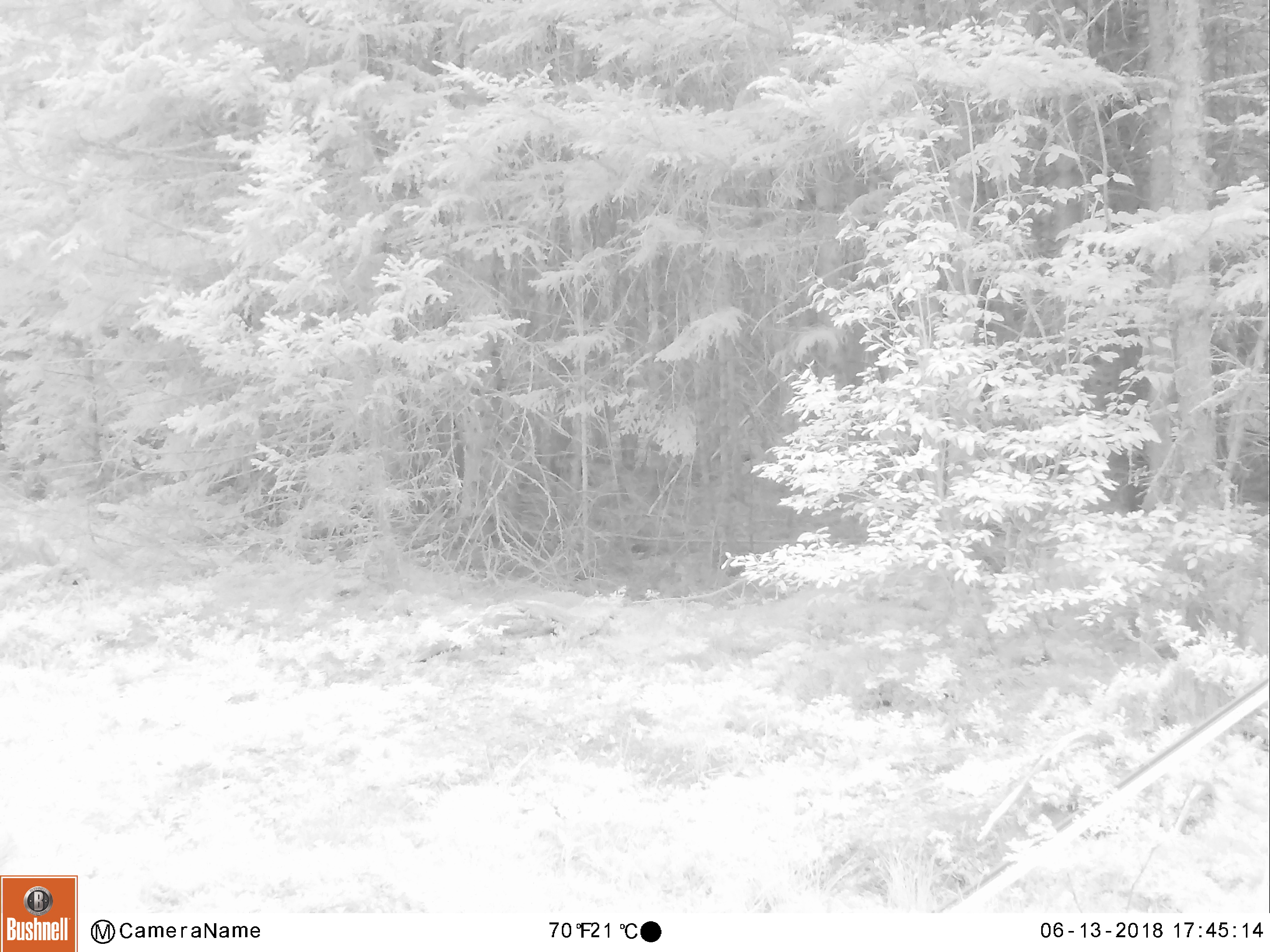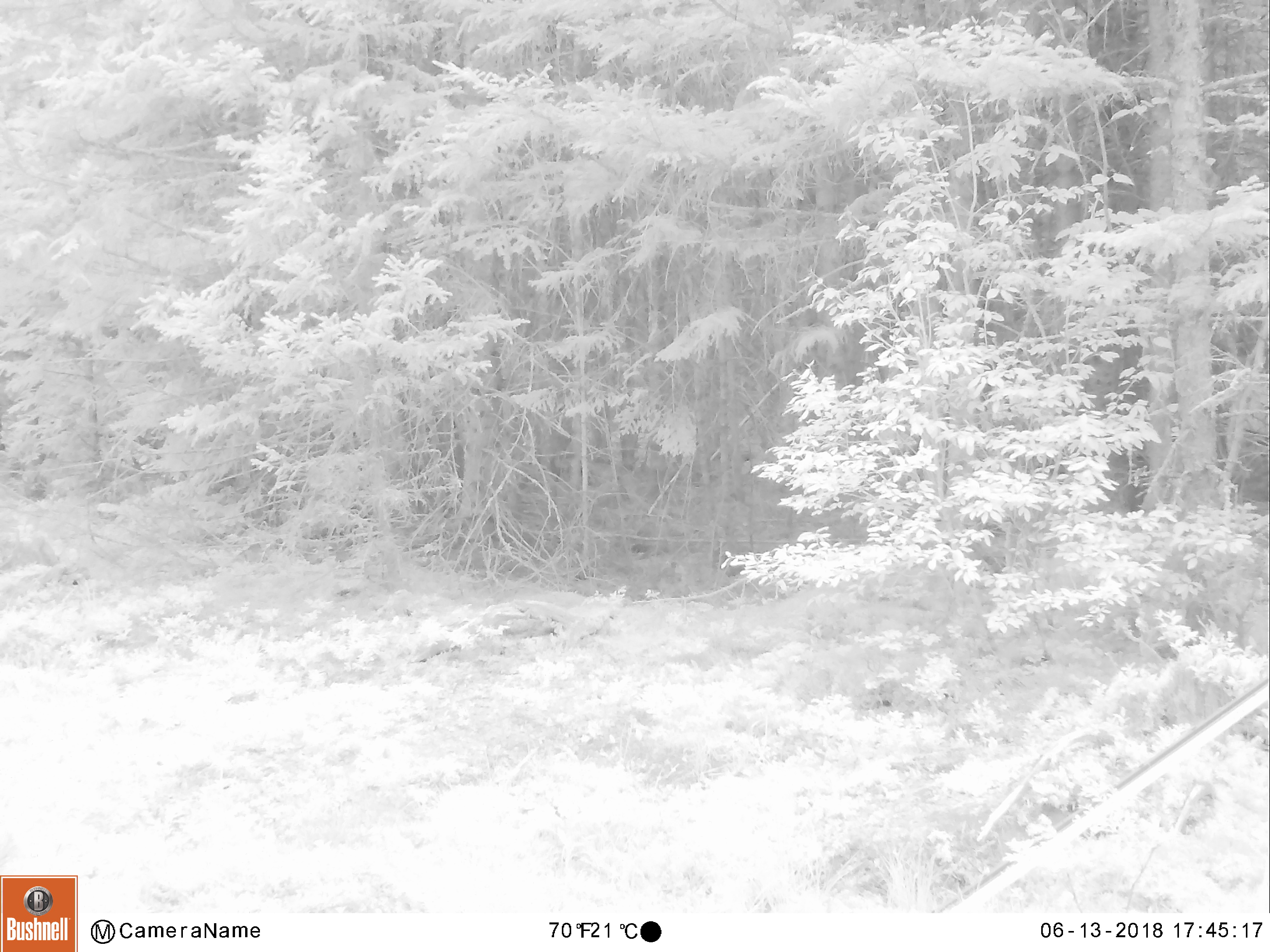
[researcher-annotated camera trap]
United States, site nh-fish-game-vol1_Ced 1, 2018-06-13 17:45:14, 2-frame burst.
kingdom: Animalia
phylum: Chordata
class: Mammalia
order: Artiodactyla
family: Cervidae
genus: Odocoileus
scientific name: Odocoileus virginianus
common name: white-tailed deer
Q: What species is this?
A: White-tailed deer (Odocoileus virginianus).